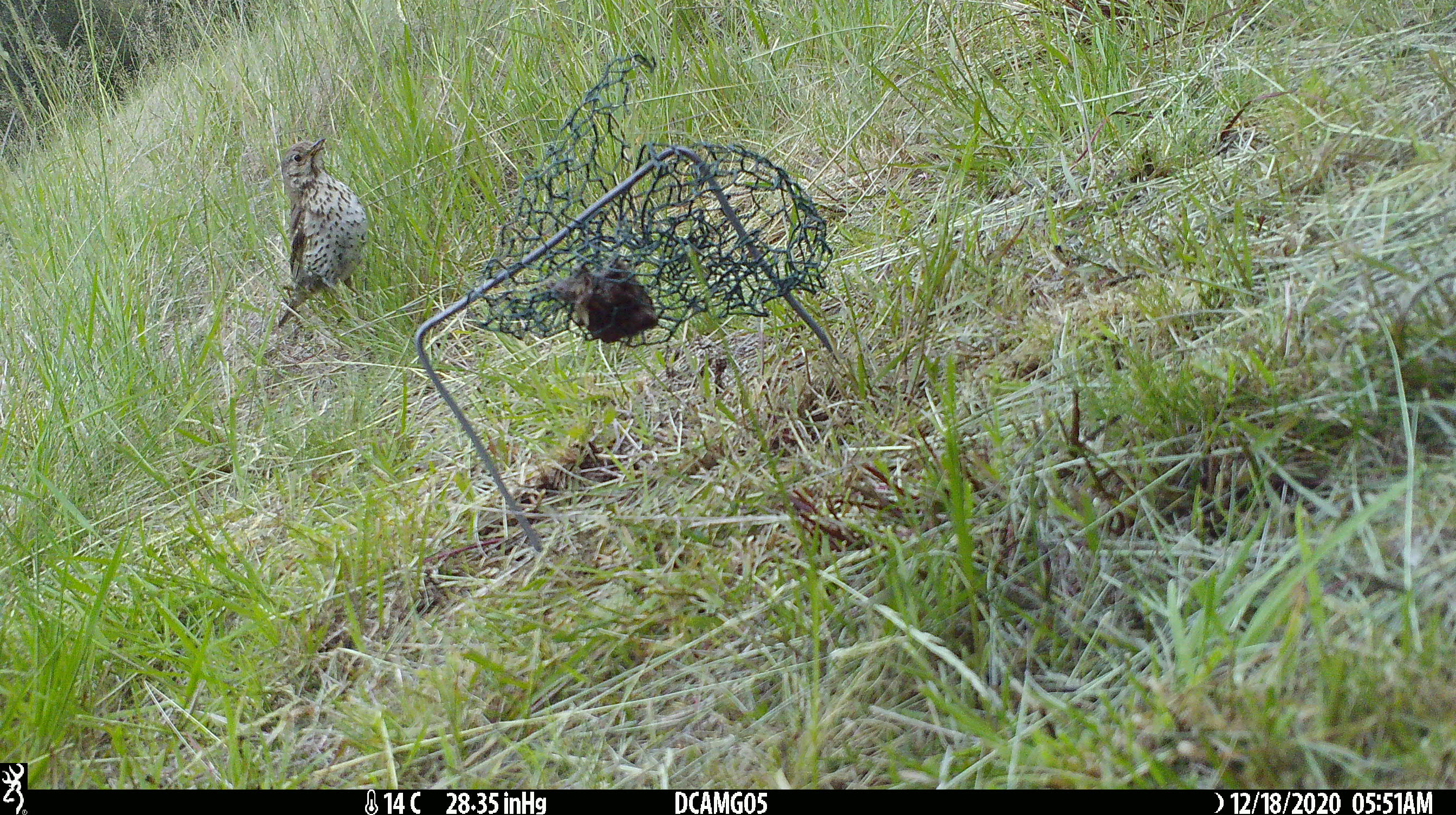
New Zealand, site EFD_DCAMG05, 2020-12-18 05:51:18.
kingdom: Animalia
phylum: Chordata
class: Aves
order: Passeriformes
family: Turdidae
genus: Turdus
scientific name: Turdus philomelos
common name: song thrush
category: thrush